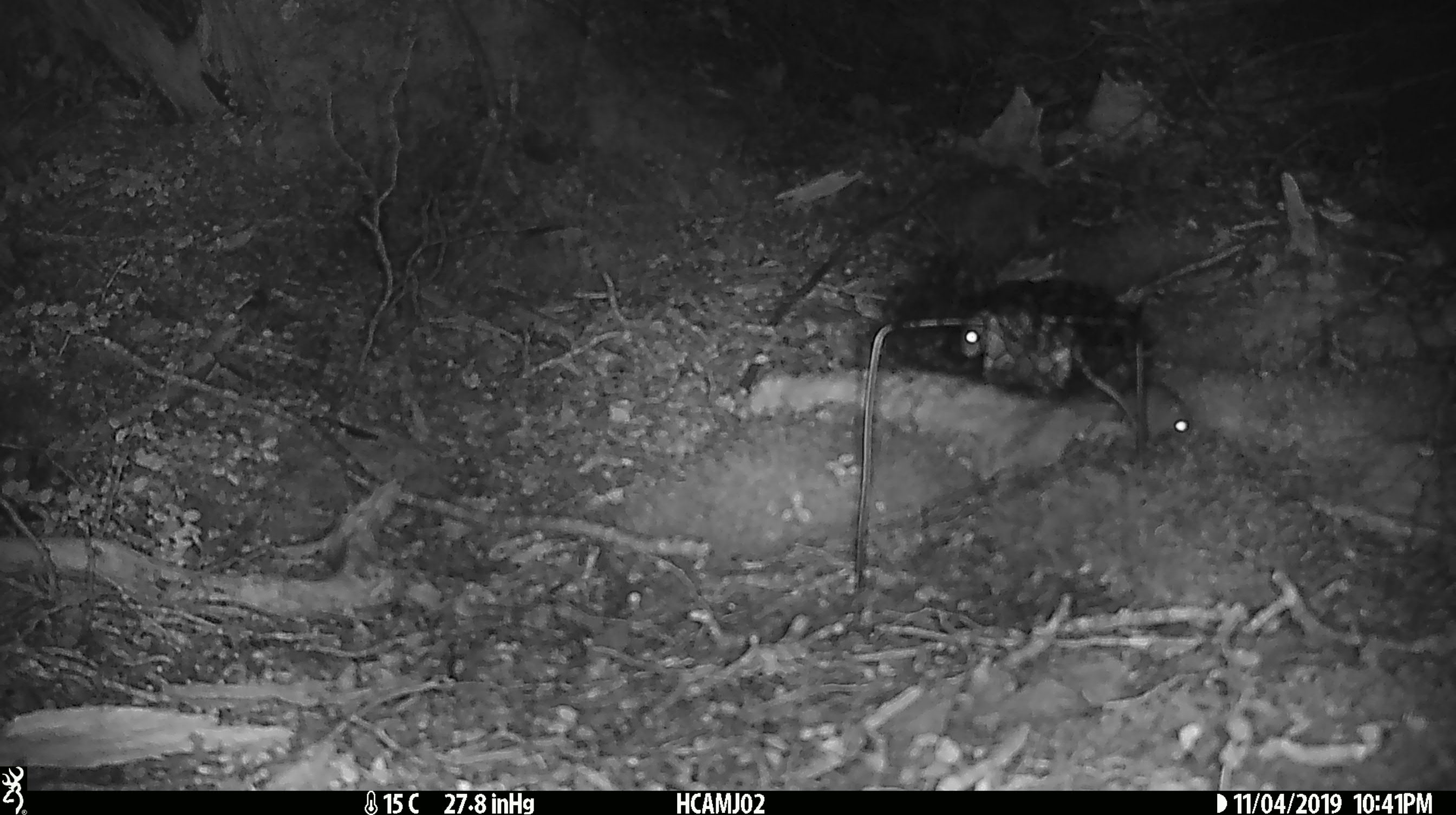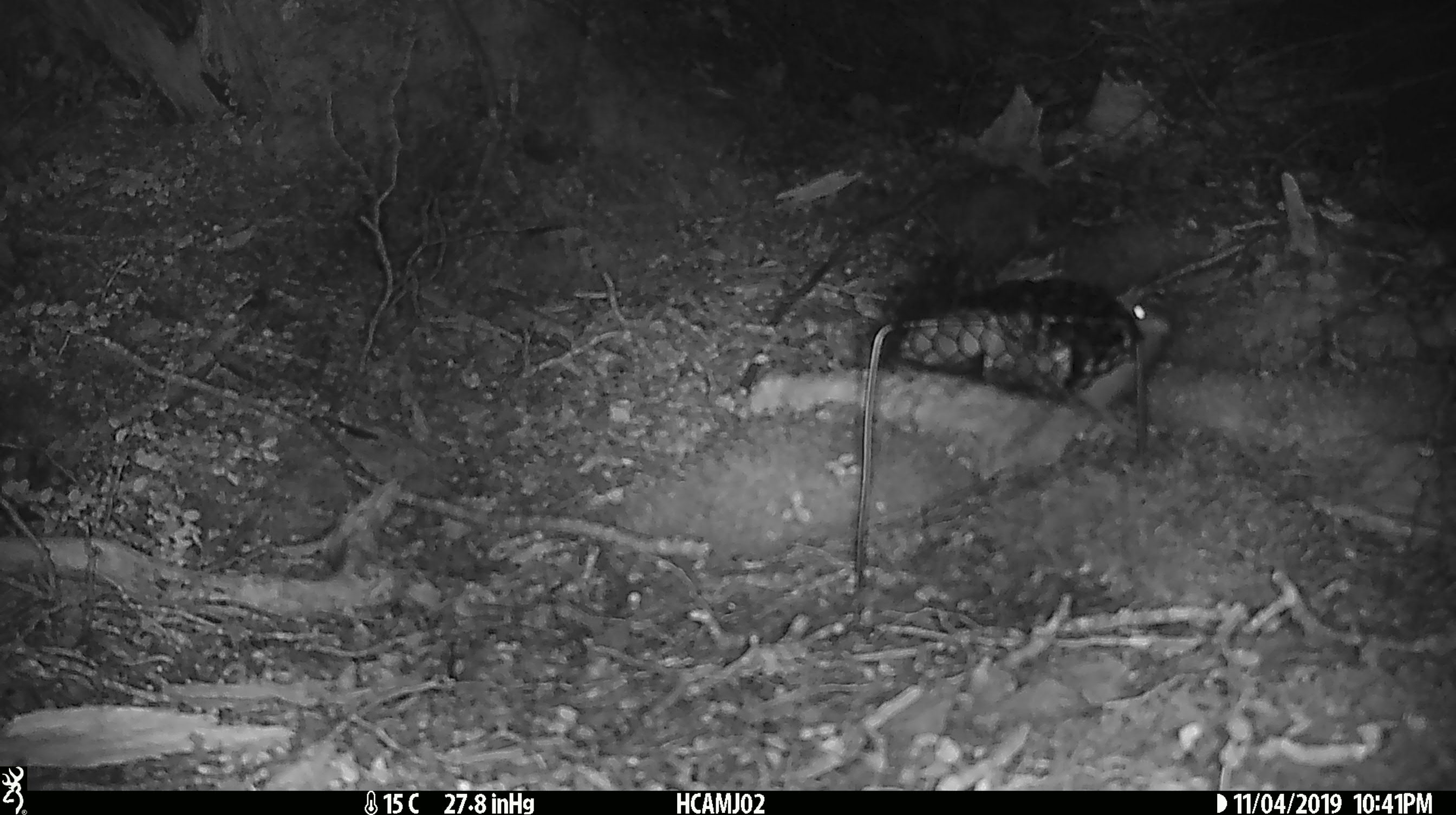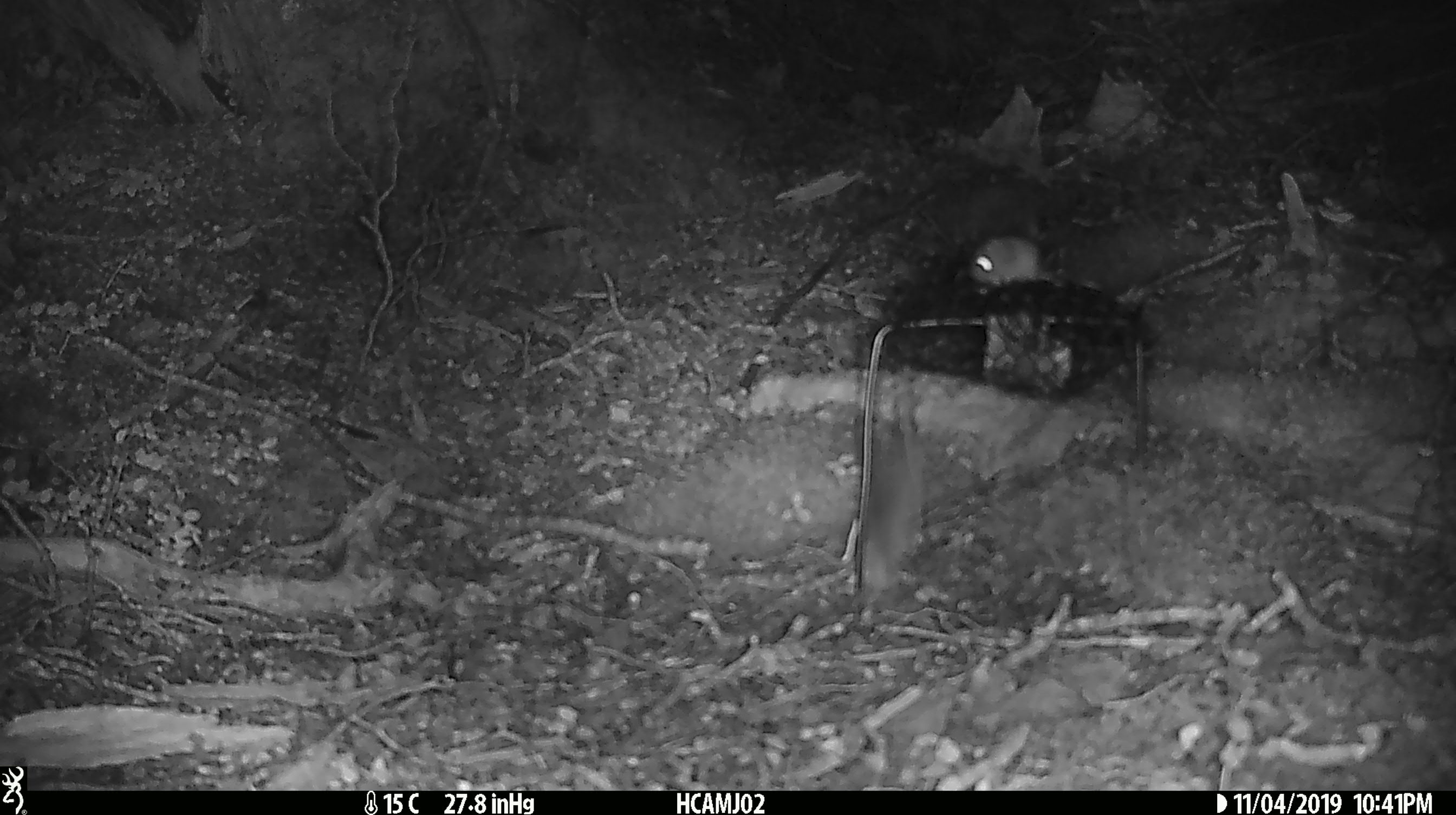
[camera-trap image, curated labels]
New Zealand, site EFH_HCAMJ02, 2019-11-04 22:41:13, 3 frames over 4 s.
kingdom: Animalia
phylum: Chordata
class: Mammalia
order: Rodentia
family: Muridae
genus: Mus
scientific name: Mus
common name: mouse